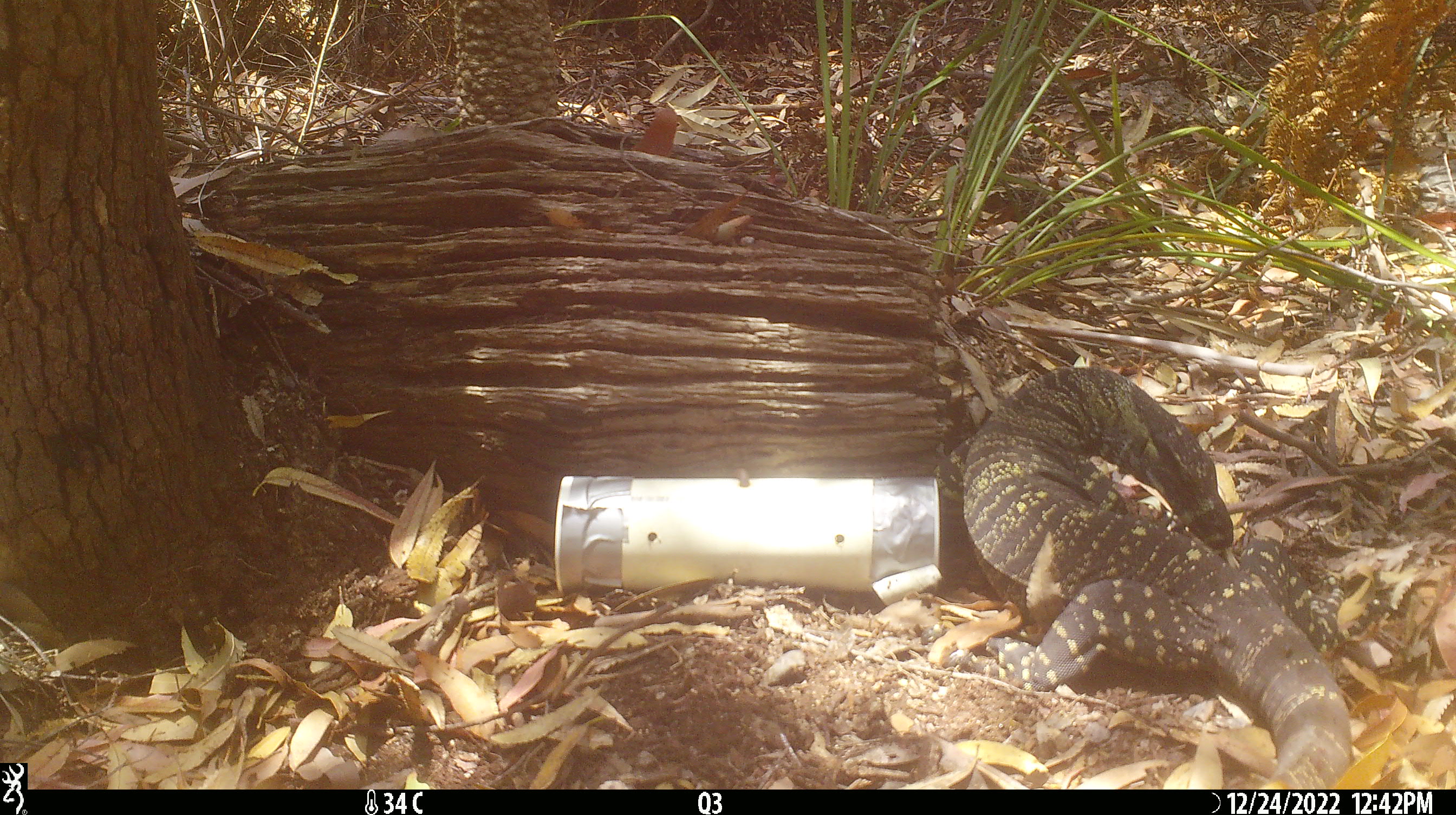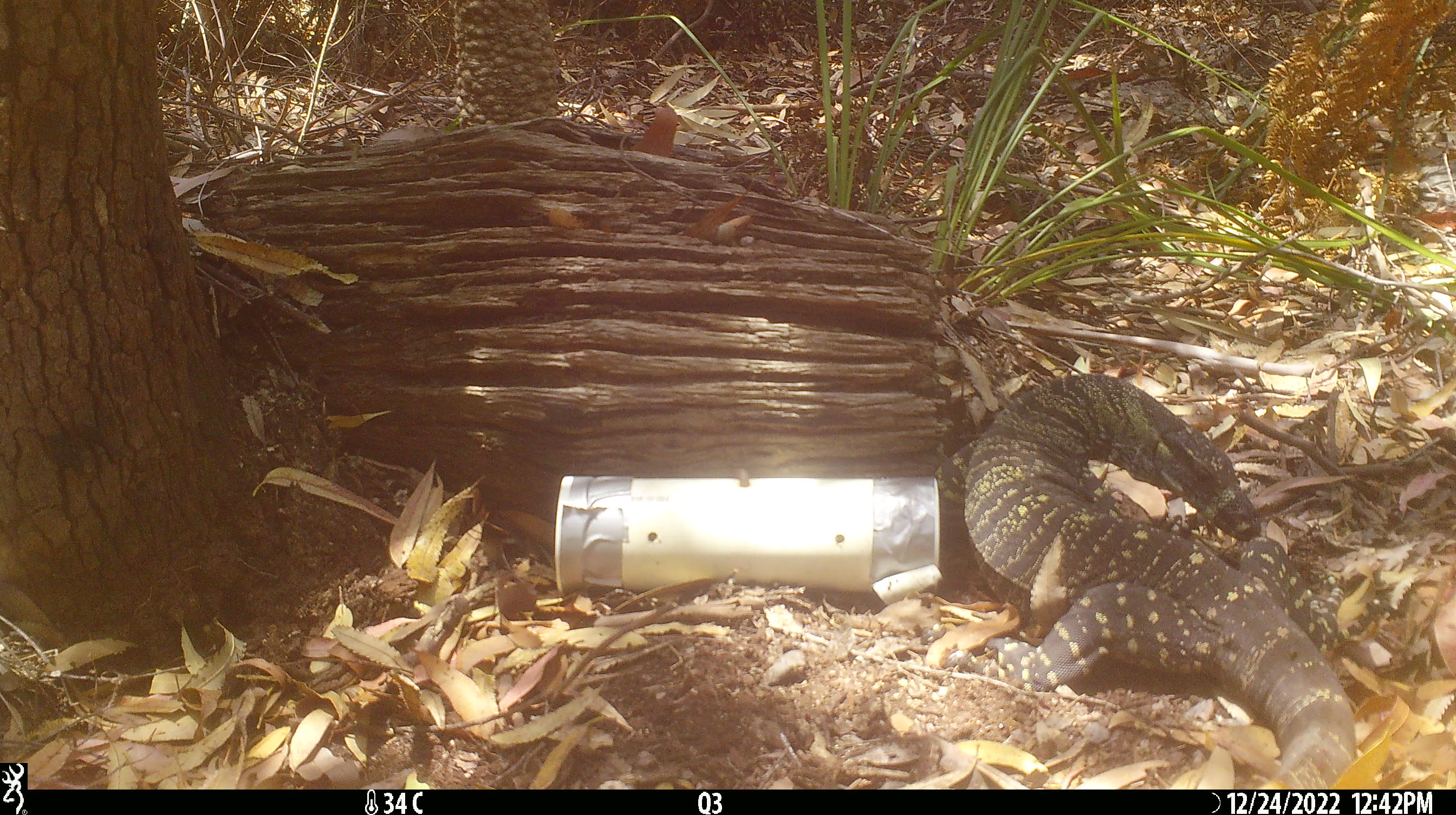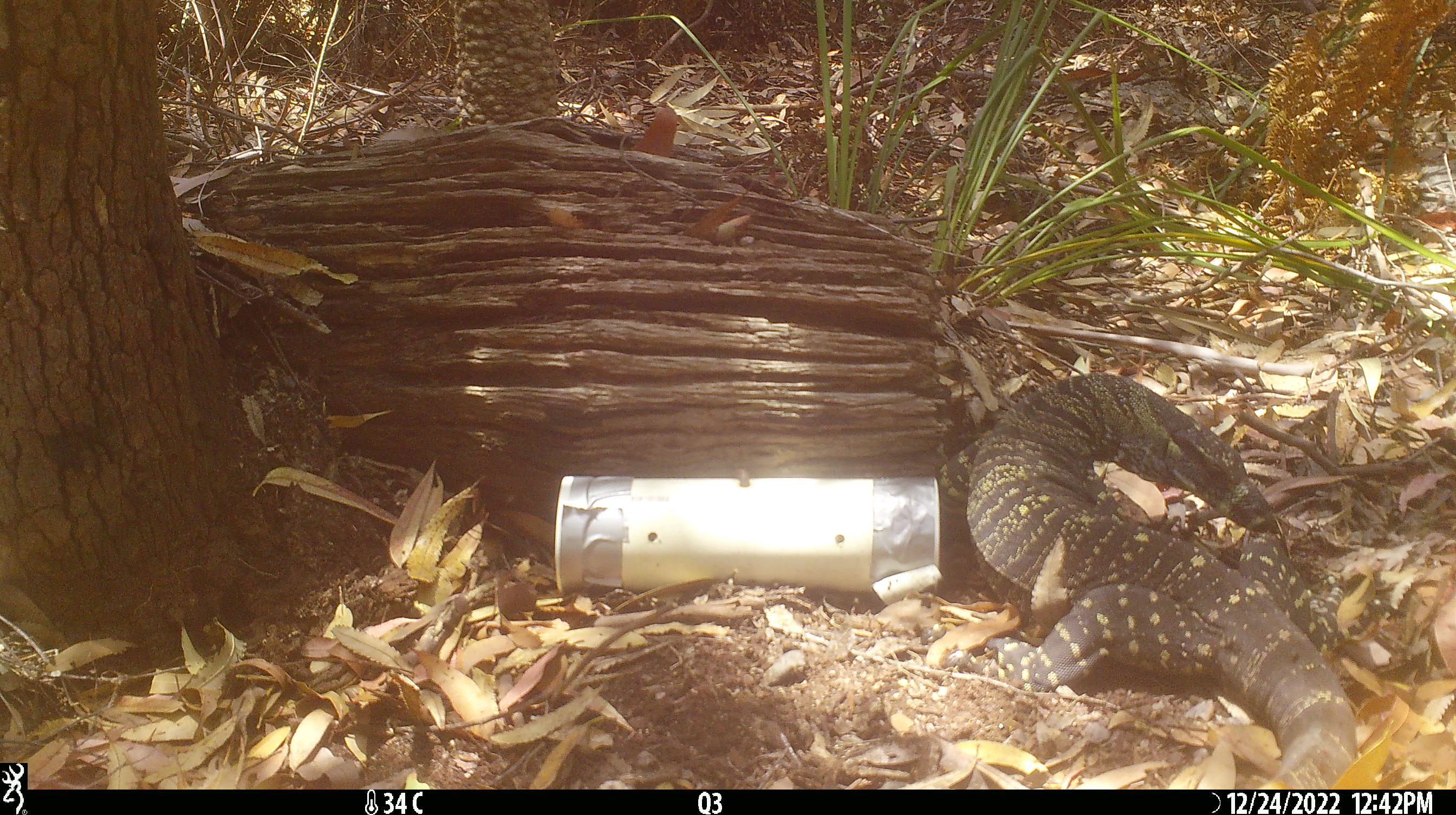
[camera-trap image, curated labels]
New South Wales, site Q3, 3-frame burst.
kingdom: Animalia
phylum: Chordata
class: Reptilia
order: Squamata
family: Varanidae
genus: Varanus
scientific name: Varanus varius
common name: lace monitor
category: goanna